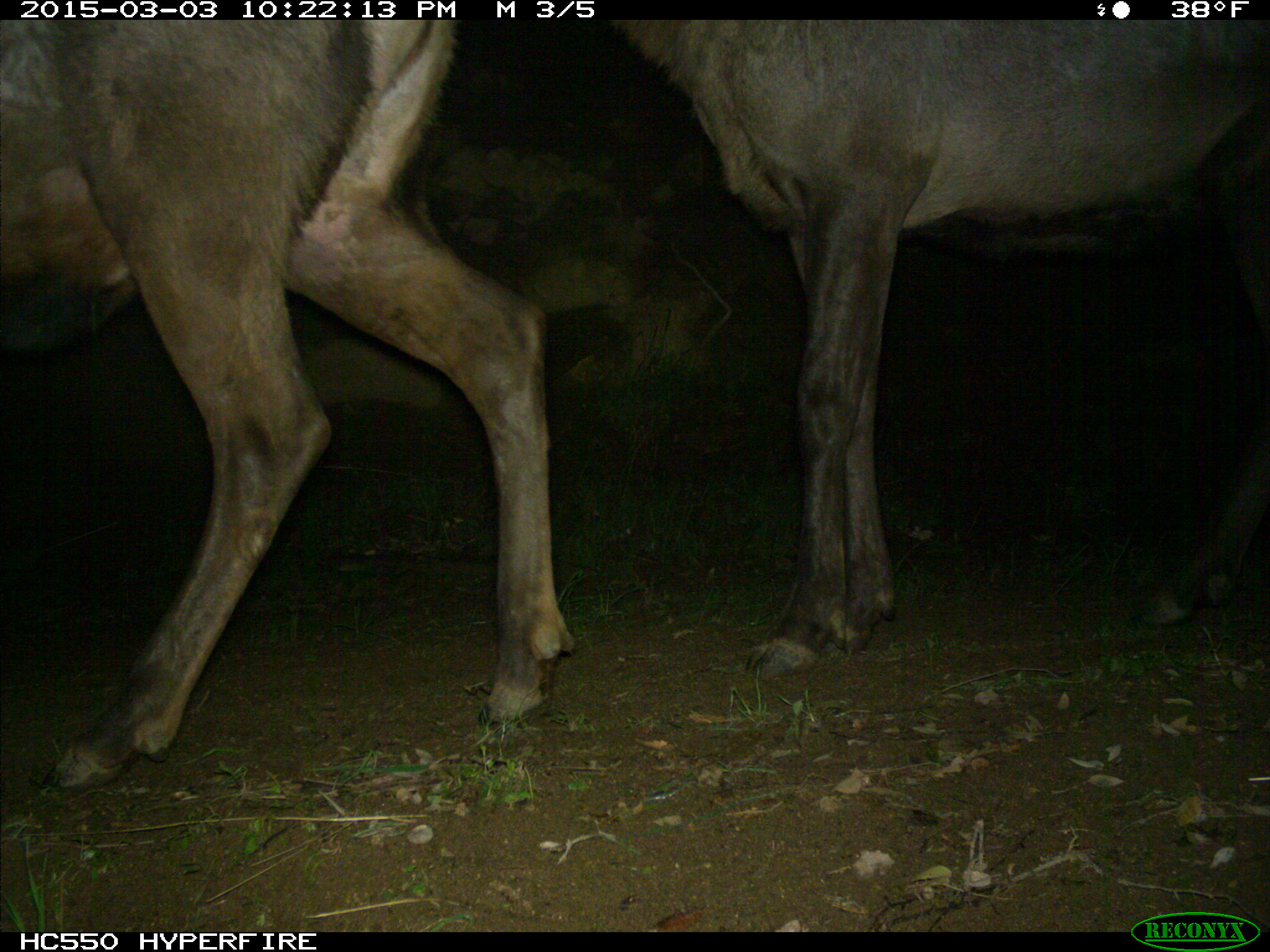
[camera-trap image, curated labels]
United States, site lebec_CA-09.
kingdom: Animalia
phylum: Chordata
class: Mammalia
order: Artiodactyla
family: Cervidae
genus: Cervus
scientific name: Cervus canadensis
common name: elk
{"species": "Cervus canadensis (elk)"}